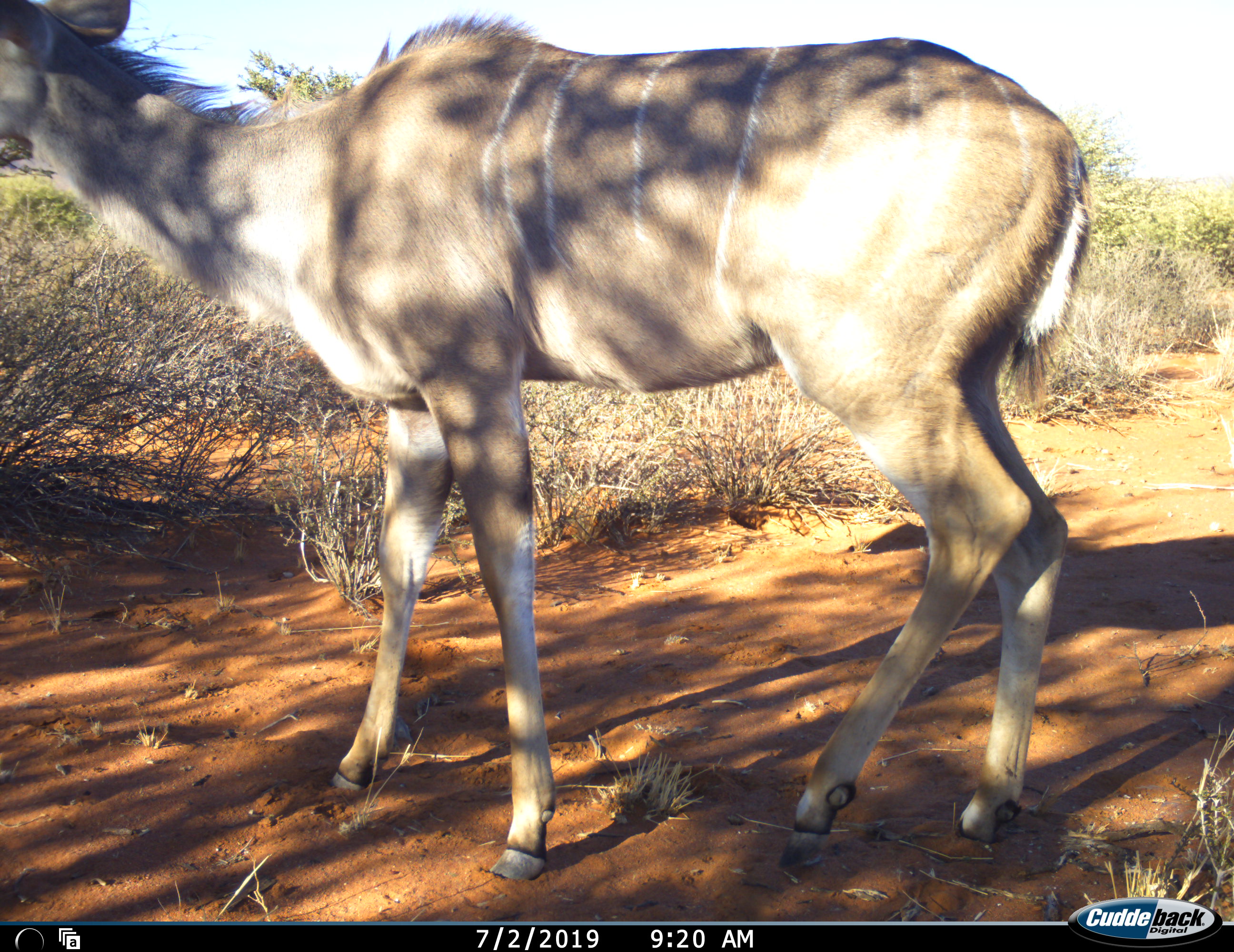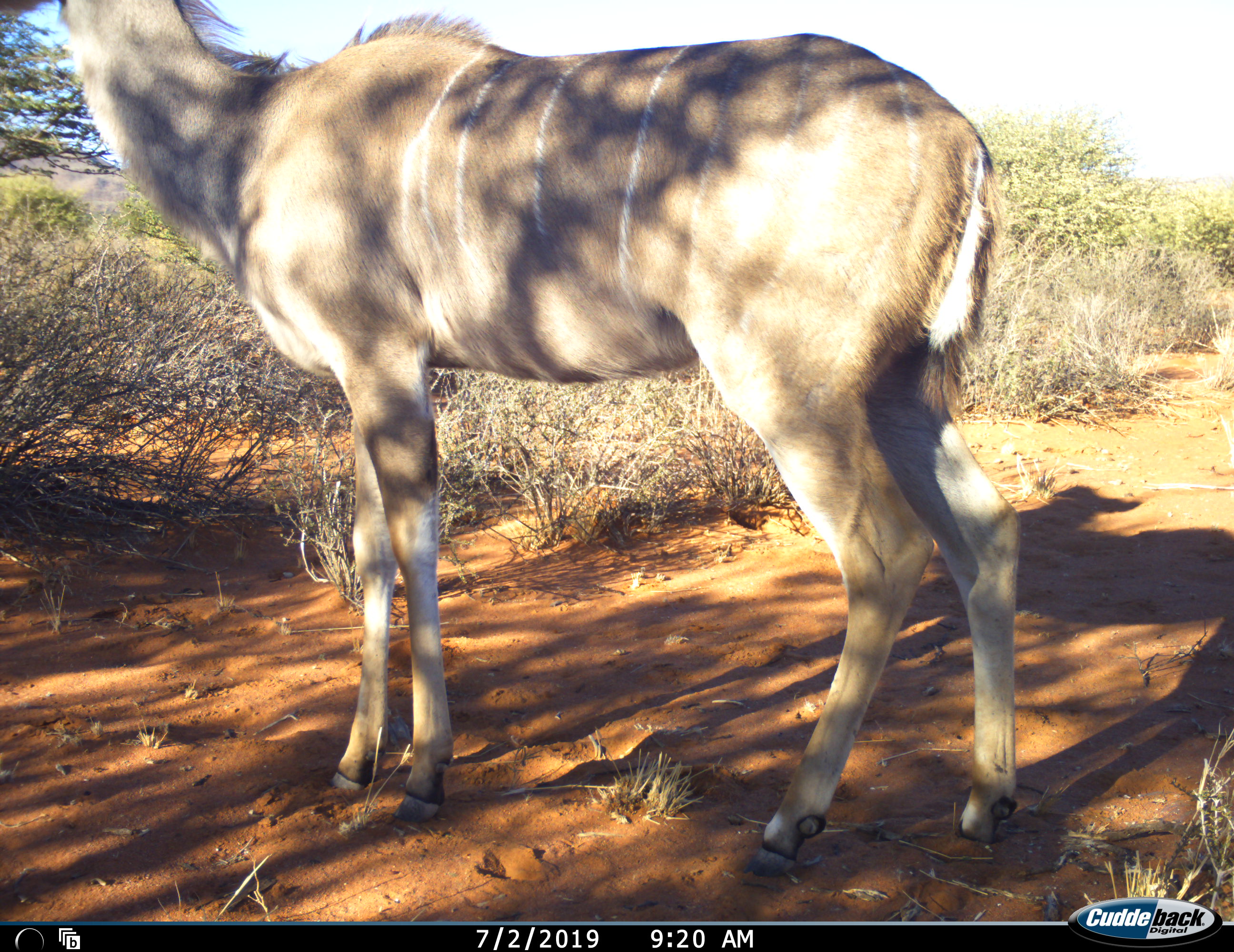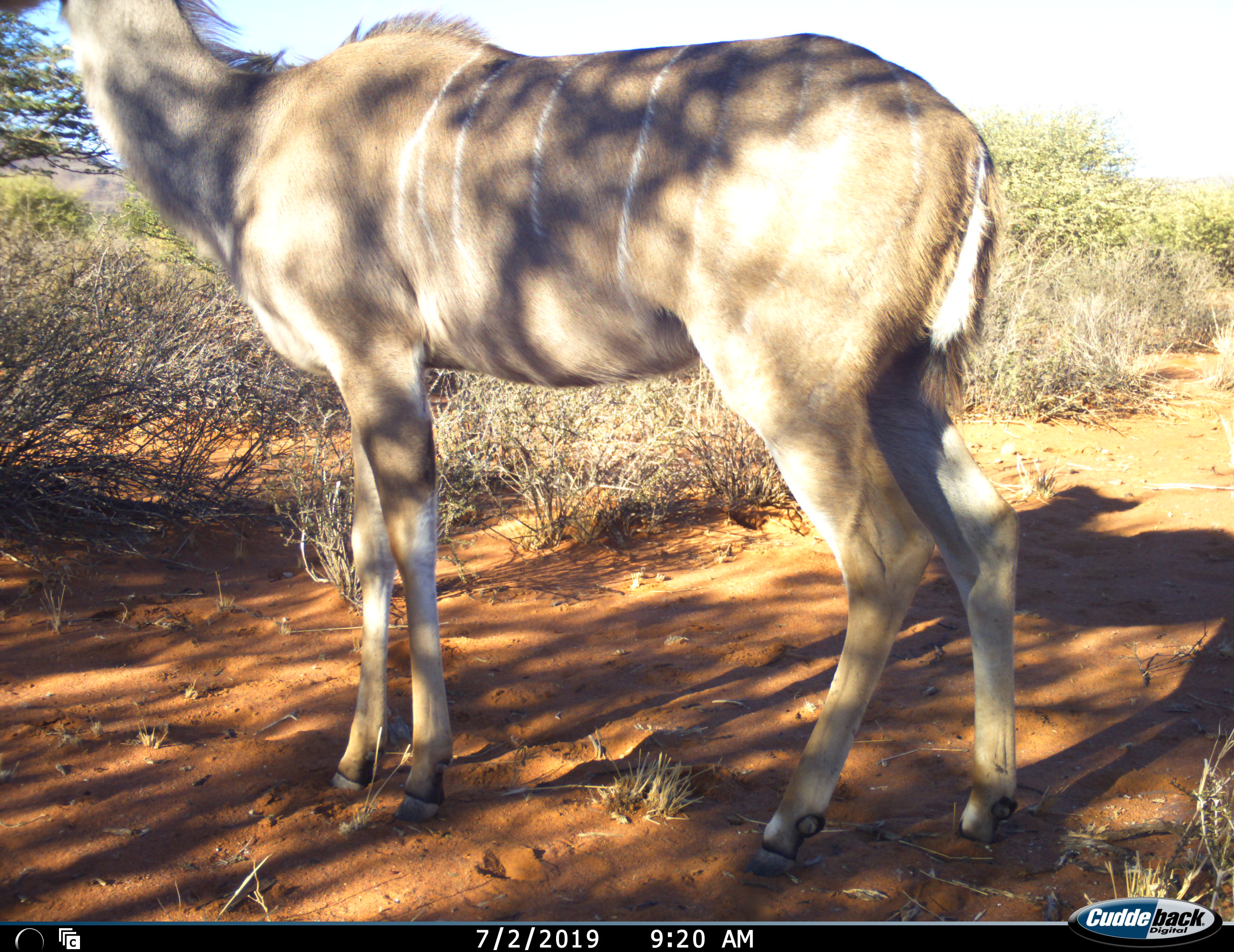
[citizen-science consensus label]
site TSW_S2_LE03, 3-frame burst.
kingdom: Animalia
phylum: Chordata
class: Mammalia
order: Artiodactyla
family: Bovidae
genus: Tragelaphus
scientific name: Tragelaphus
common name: kudu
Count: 1.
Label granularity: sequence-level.